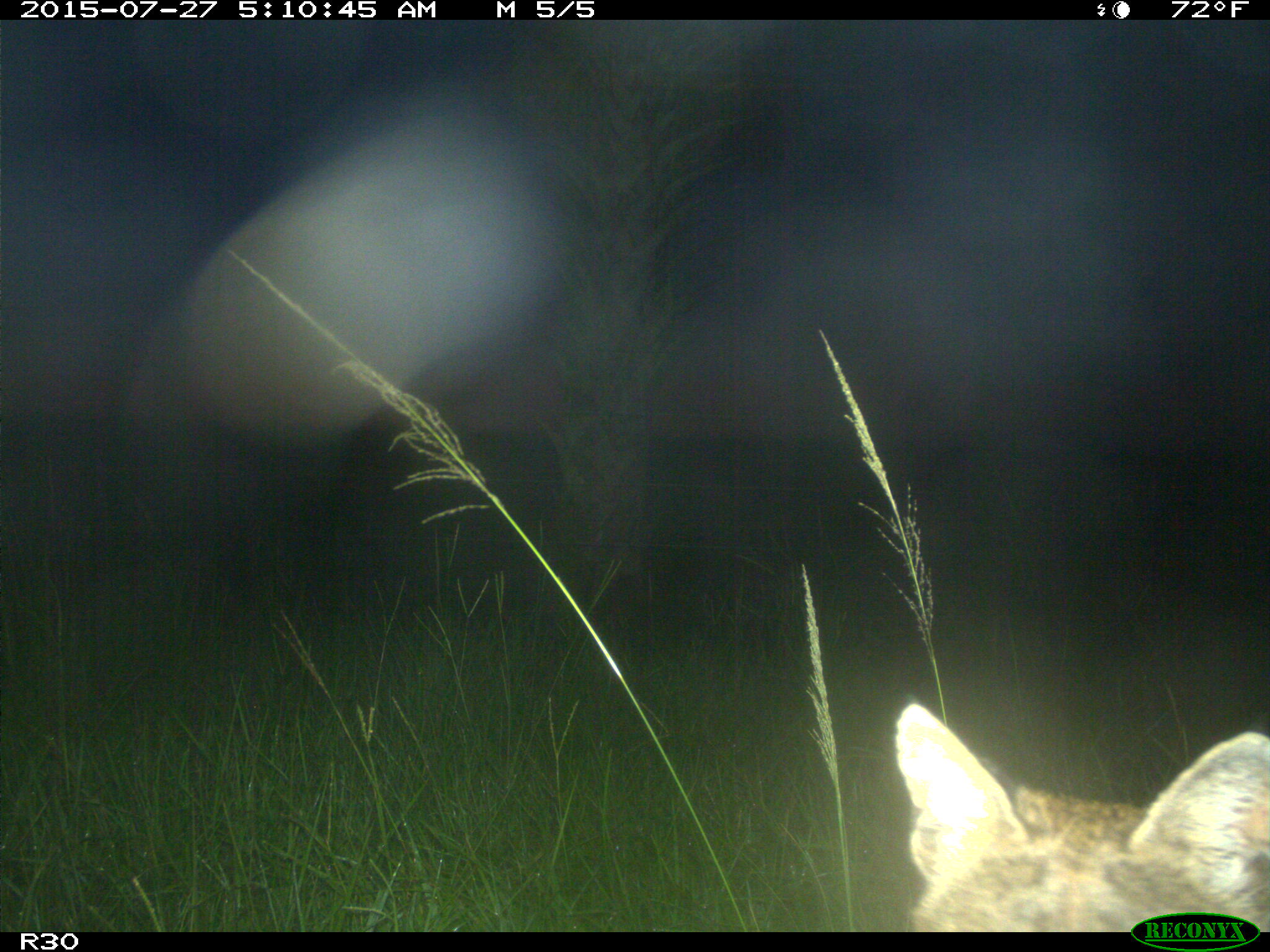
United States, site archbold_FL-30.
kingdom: Animalia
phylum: Chordata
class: Mammalia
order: Carnivora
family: Felidae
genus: Lynx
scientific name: Lynx rufus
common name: bobcat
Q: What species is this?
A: Lynx rufus (bobcat).